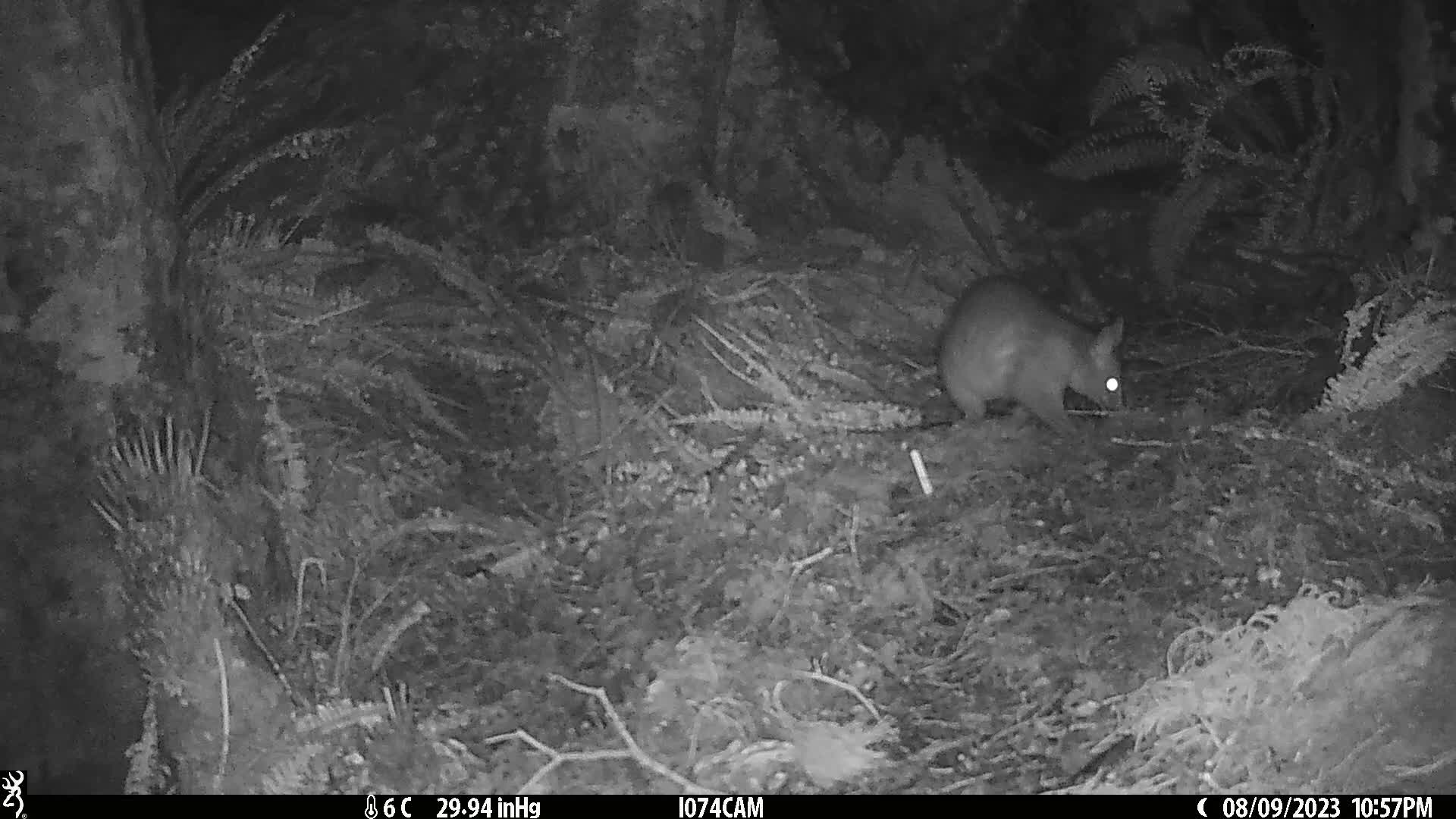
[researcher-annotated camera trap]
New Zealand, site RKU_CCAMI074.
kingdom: Animalia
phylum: Chordata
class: Mammalia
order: Diprotodontia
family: Phalangeridae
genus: Trichosurus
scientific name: Trichosurus vulpecula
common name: common brushtail possum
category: possum